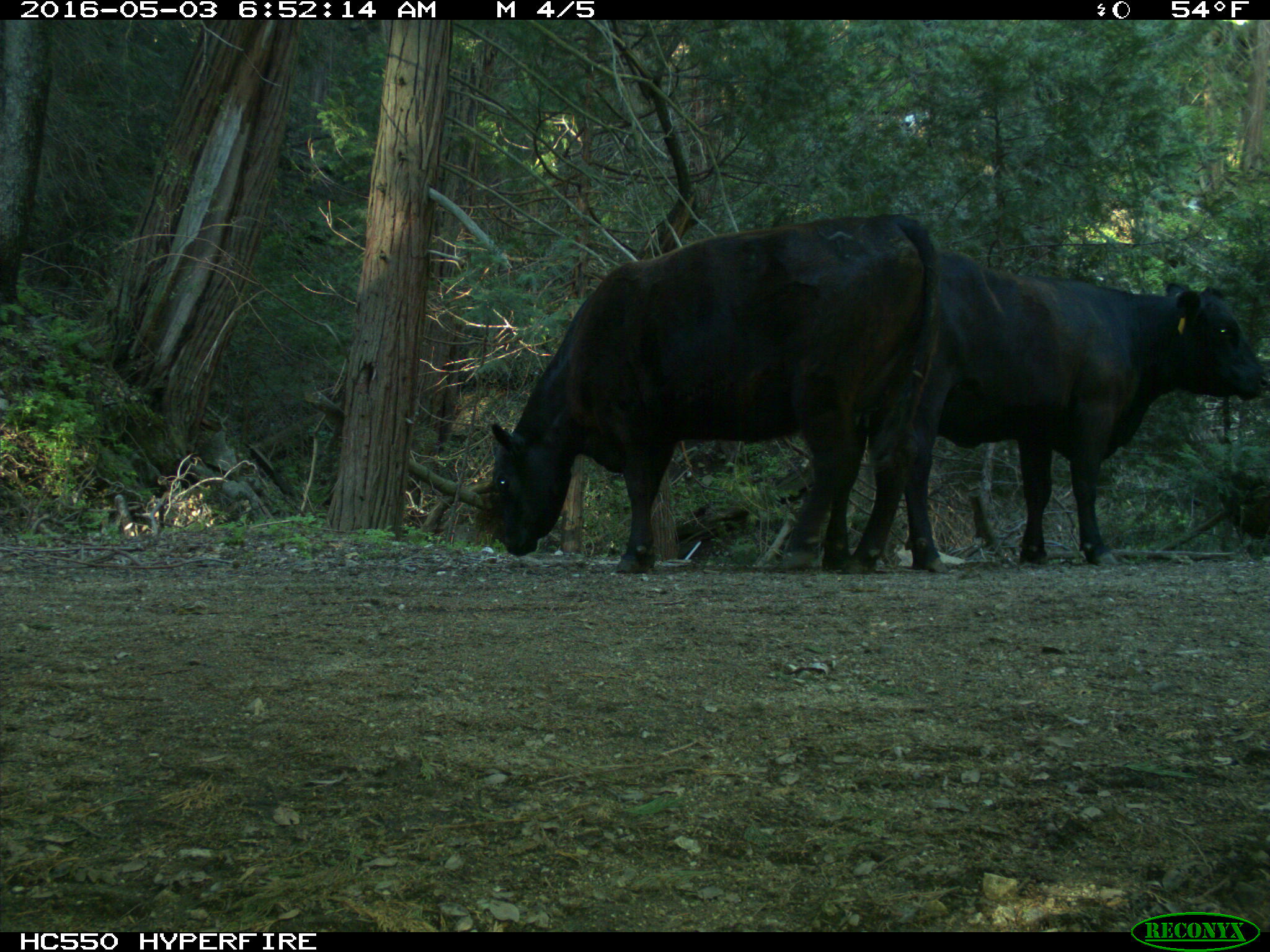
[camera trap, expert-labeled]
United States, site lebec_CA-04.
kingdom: Animalia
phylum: Chordata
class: Mammalia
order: Artiodactyla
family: Bovidae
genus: Bos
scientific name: Bos taurus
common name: domestic cow